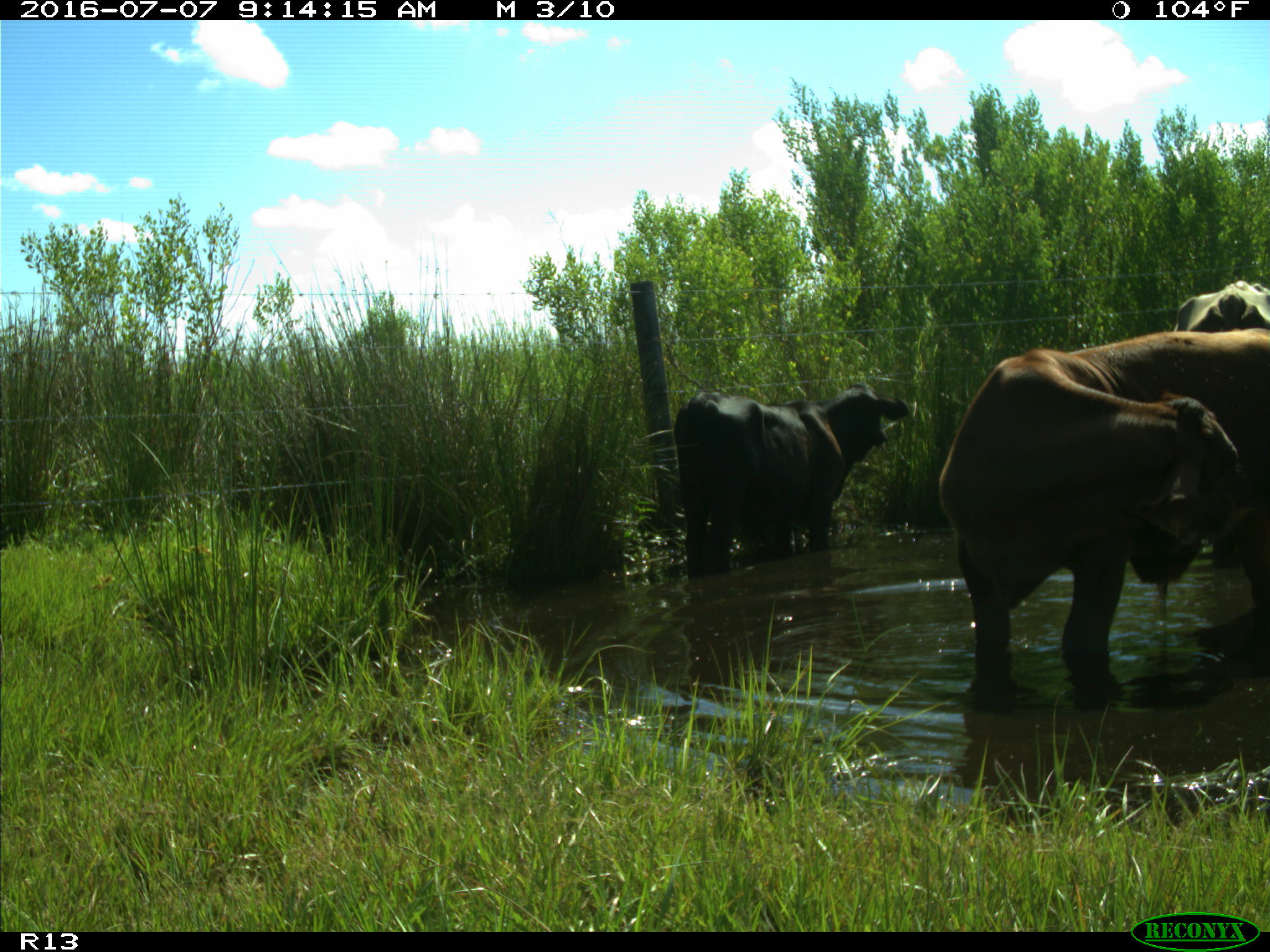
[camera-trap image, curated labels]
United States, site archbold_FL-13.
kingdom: Animalia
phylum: Chordata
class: Mammalia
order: Artiodactyla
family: Bovidae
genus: Bos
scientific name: Bos taurus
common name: domestic cow